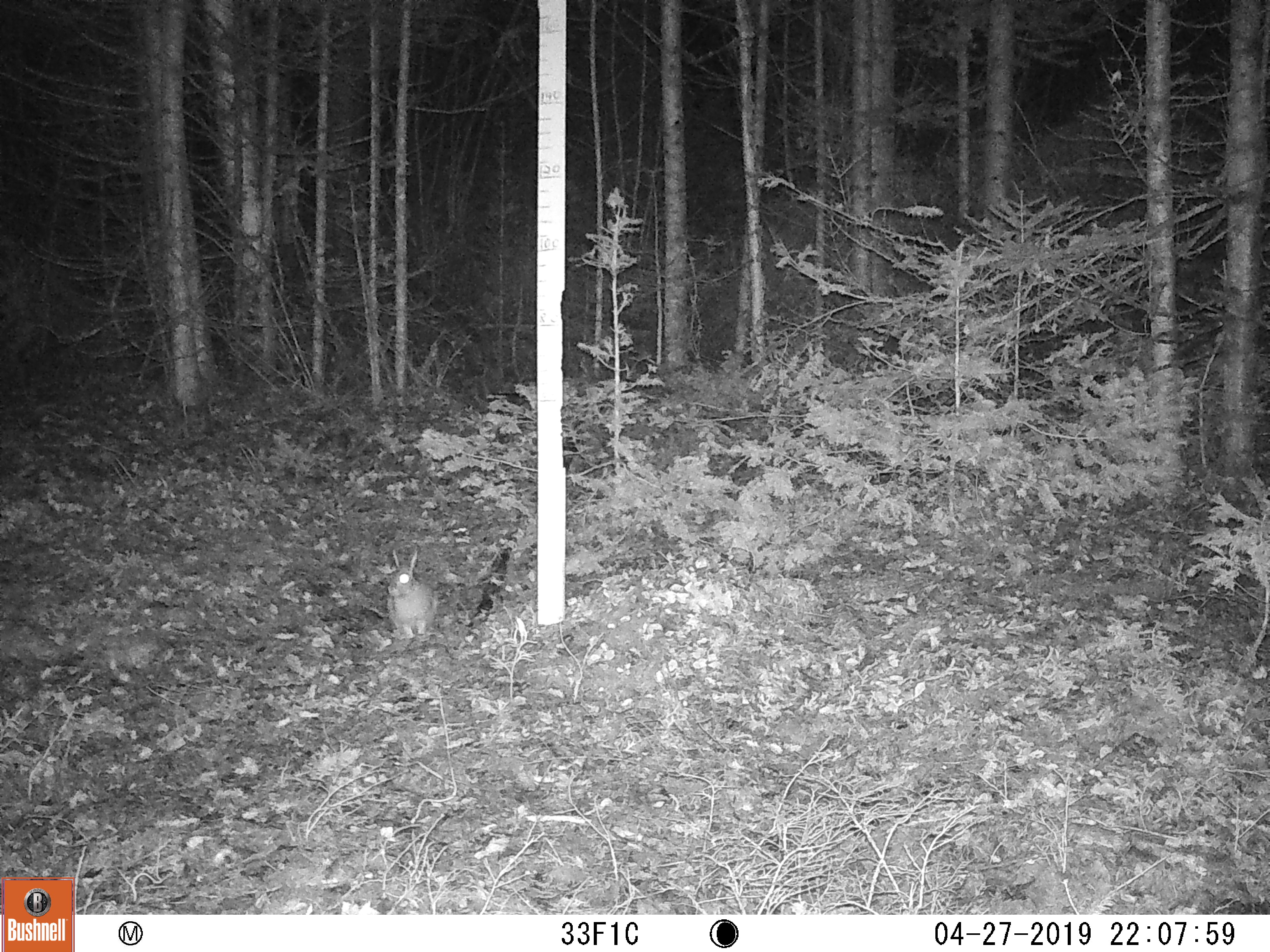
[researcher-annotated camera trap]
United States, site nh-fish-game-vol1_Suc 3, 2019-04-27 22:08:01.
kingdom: Animalia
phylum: Chordata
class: Mammalia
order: Lagomorpha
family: Leporidae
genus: Lepus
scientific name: Lepus americanus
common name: snowshoe hare